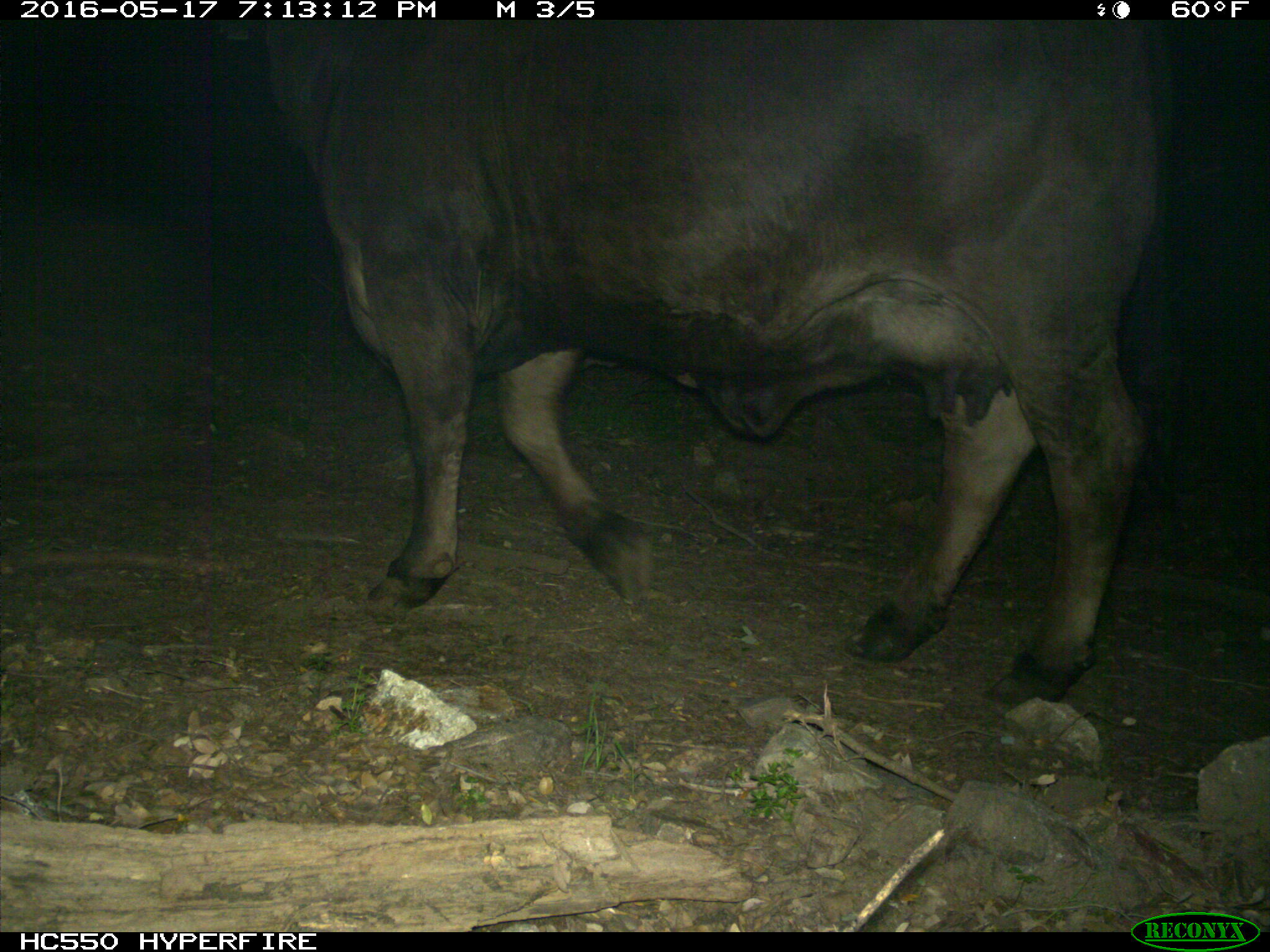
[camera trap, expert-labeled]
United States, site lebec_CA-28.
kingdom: Animalia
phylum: Chordata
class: Mammalia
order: Artiodactyla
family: Bovidae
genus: Bos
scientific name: Bos taurus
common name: domestic cow